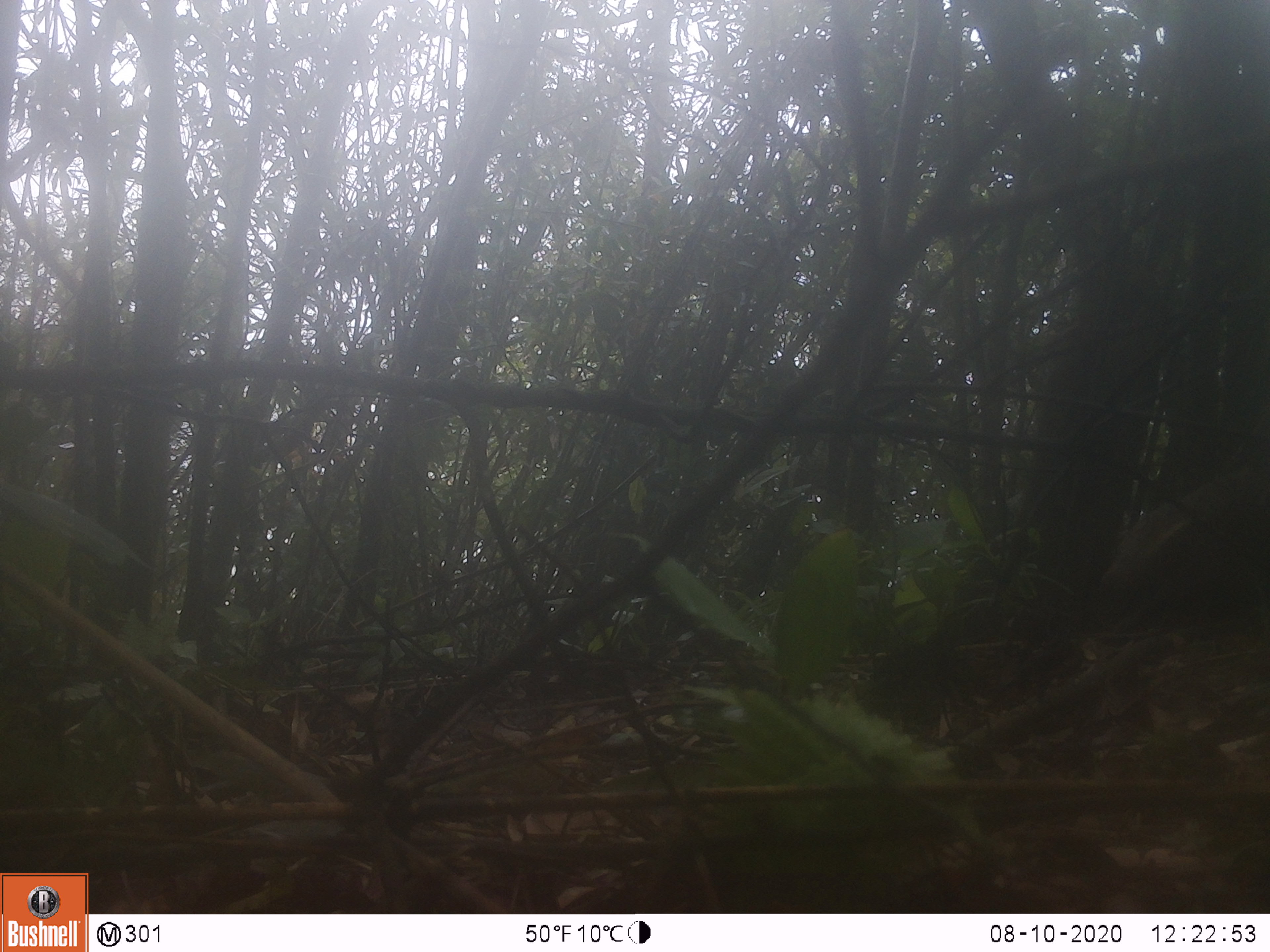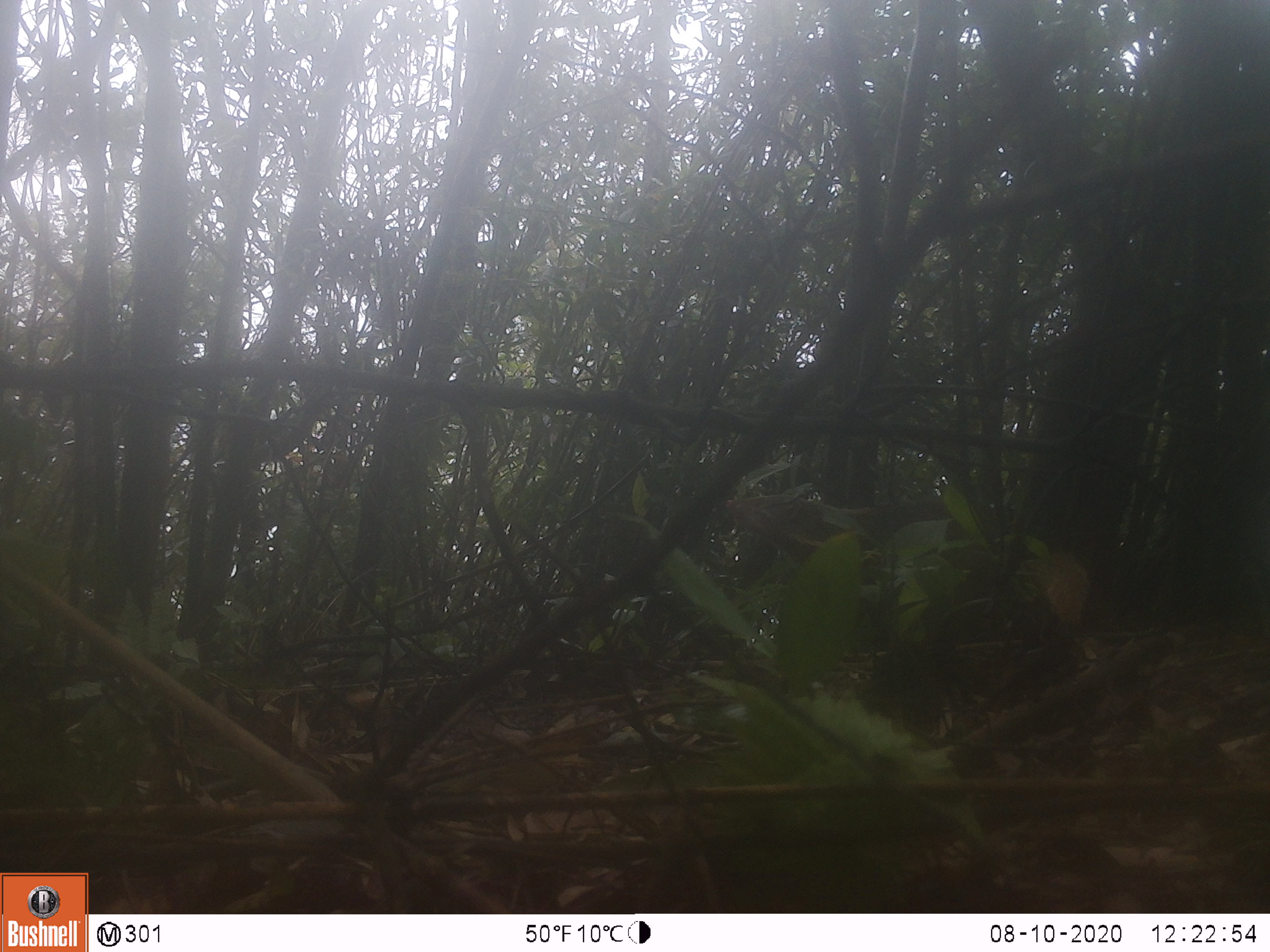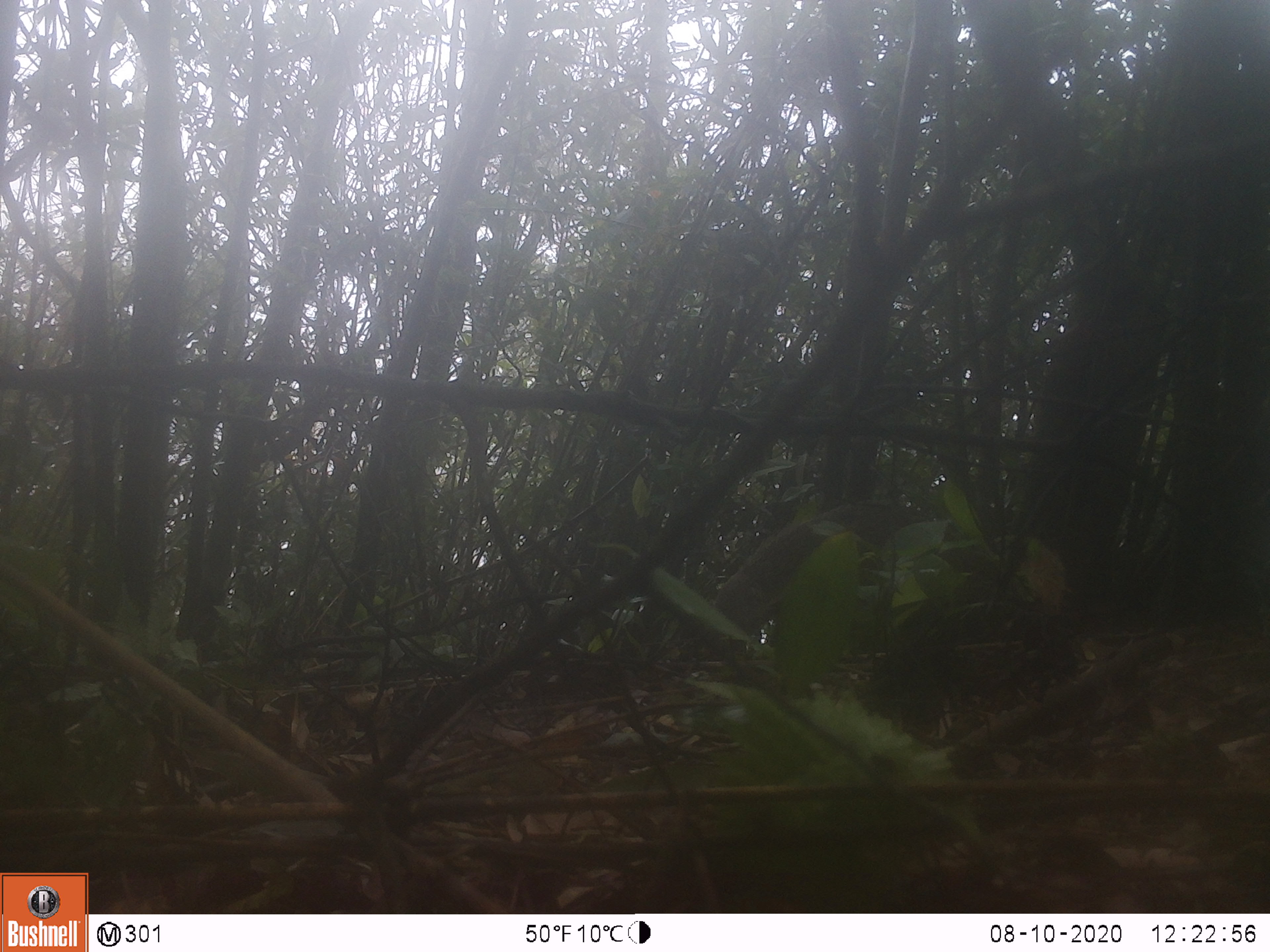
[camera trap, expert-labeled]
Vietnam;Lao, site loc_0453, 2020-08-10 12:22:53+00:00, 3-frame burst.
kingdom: Animalia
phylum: Chordata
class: Mammalia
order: Carnivora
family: Herpestidae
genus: Urva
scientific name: Urva urva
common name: crab-eating mongoose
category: crab eating mongoose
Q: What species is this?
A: Crab eating mongoose (crab-eating mongoose) (Urva urva).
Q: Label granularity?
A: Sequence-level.